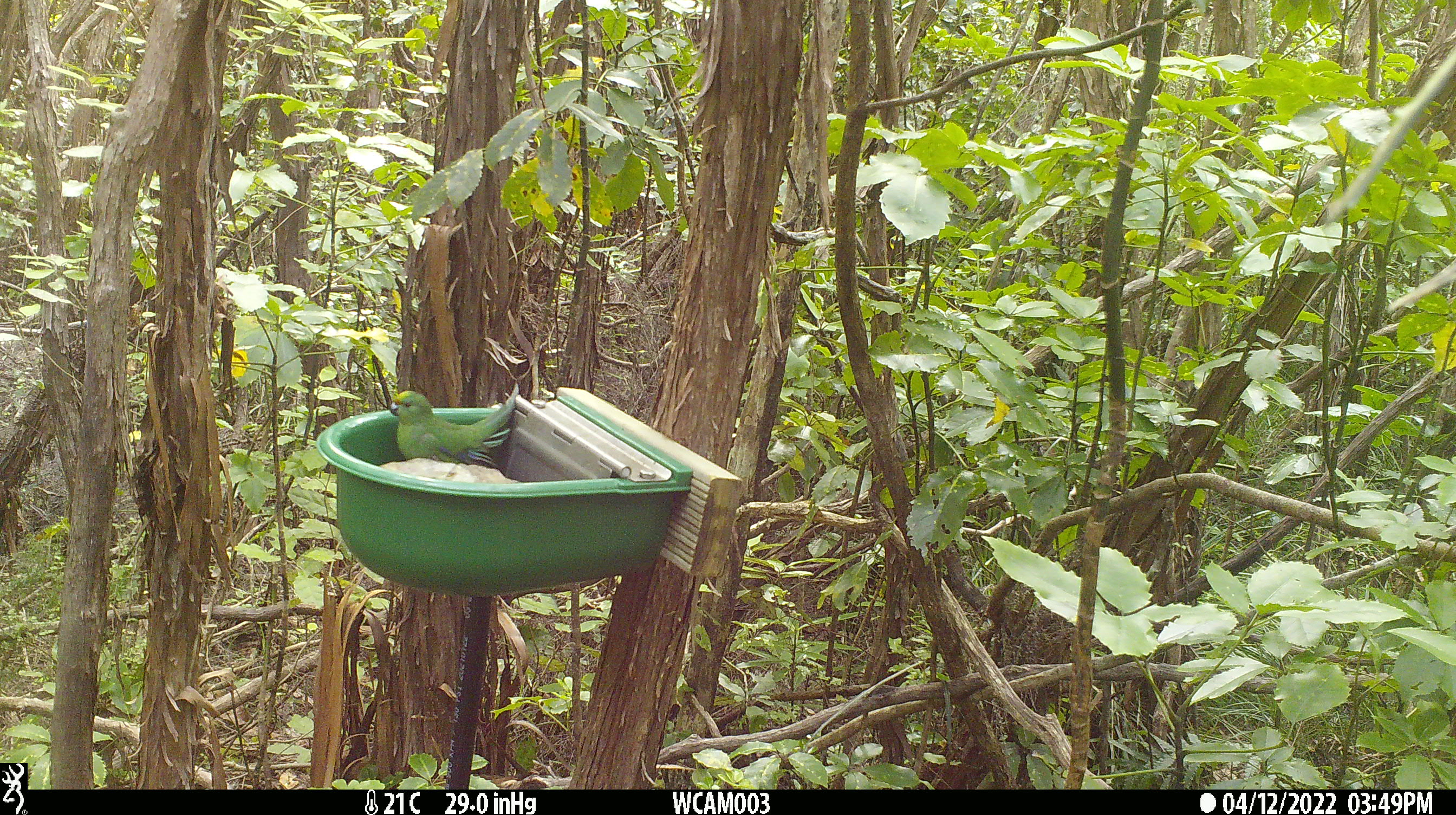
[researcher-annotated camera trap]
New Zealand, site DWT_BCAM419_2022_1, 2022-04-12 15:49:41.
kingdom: Animalia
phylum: Chordata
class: Aves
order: Psittaciformes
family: Psittaculidae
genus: Cyanoramphus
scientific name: Cyanoramphus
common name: parakeet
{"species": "parakeet (Cyanoramphus)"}